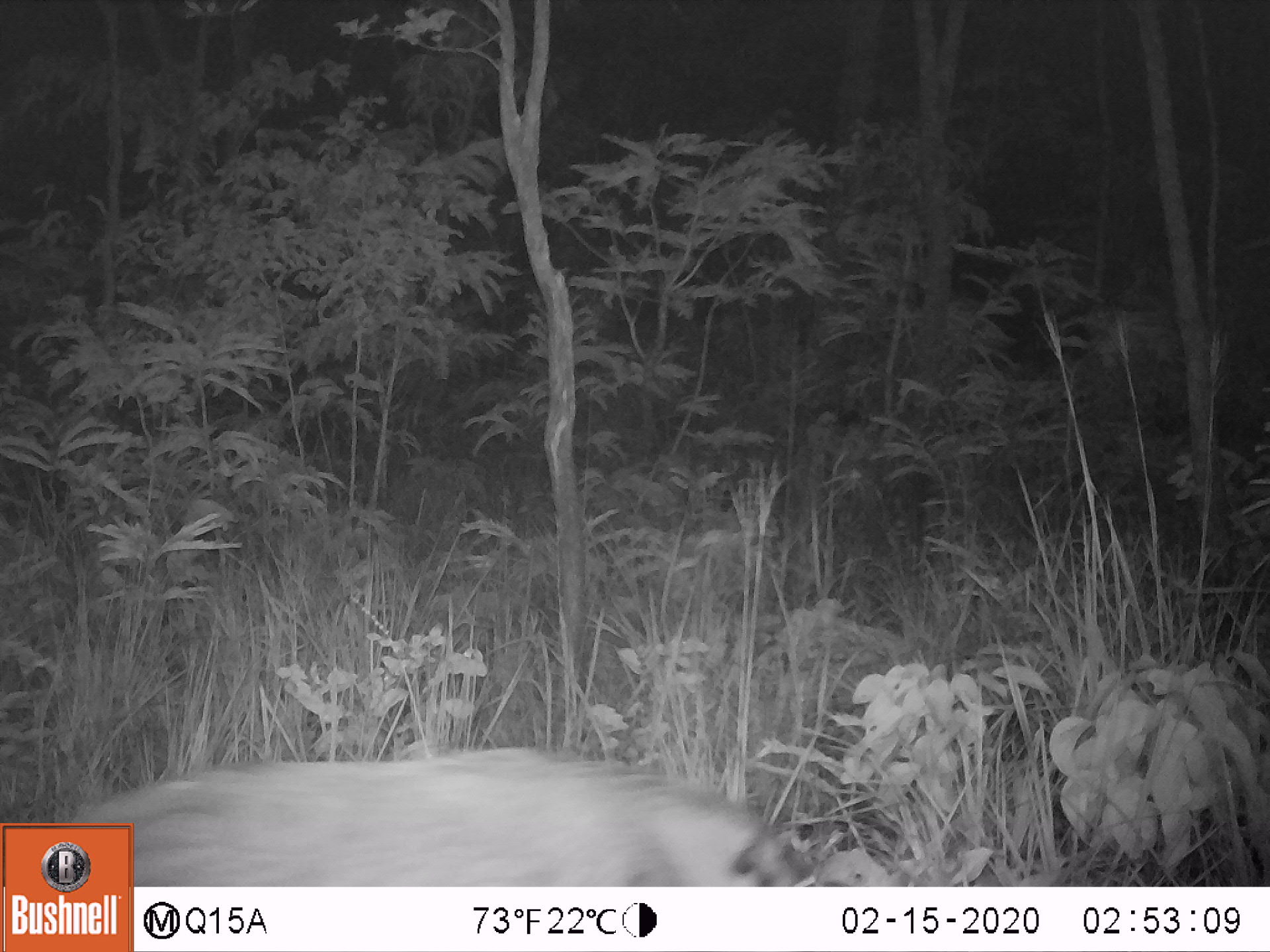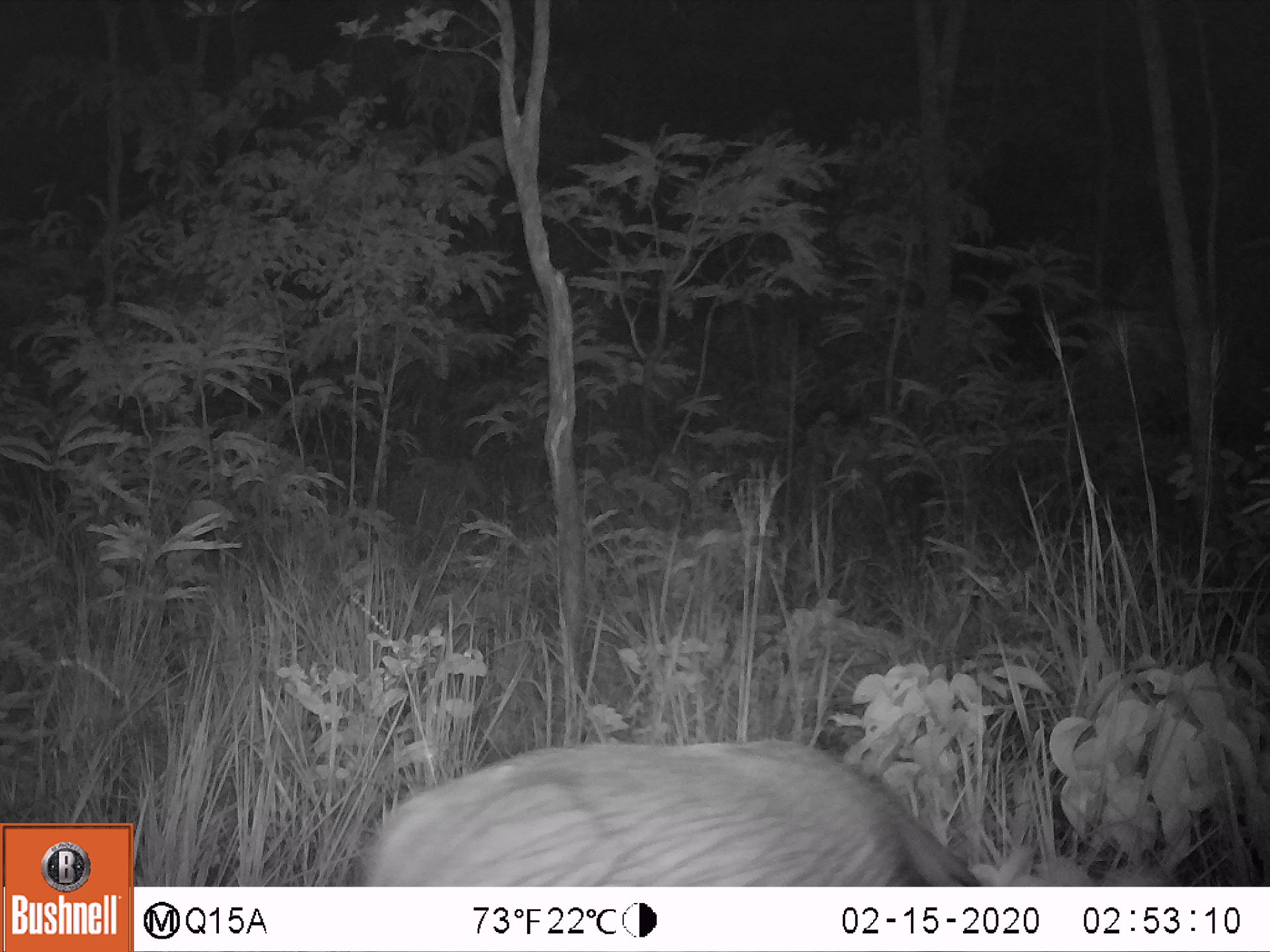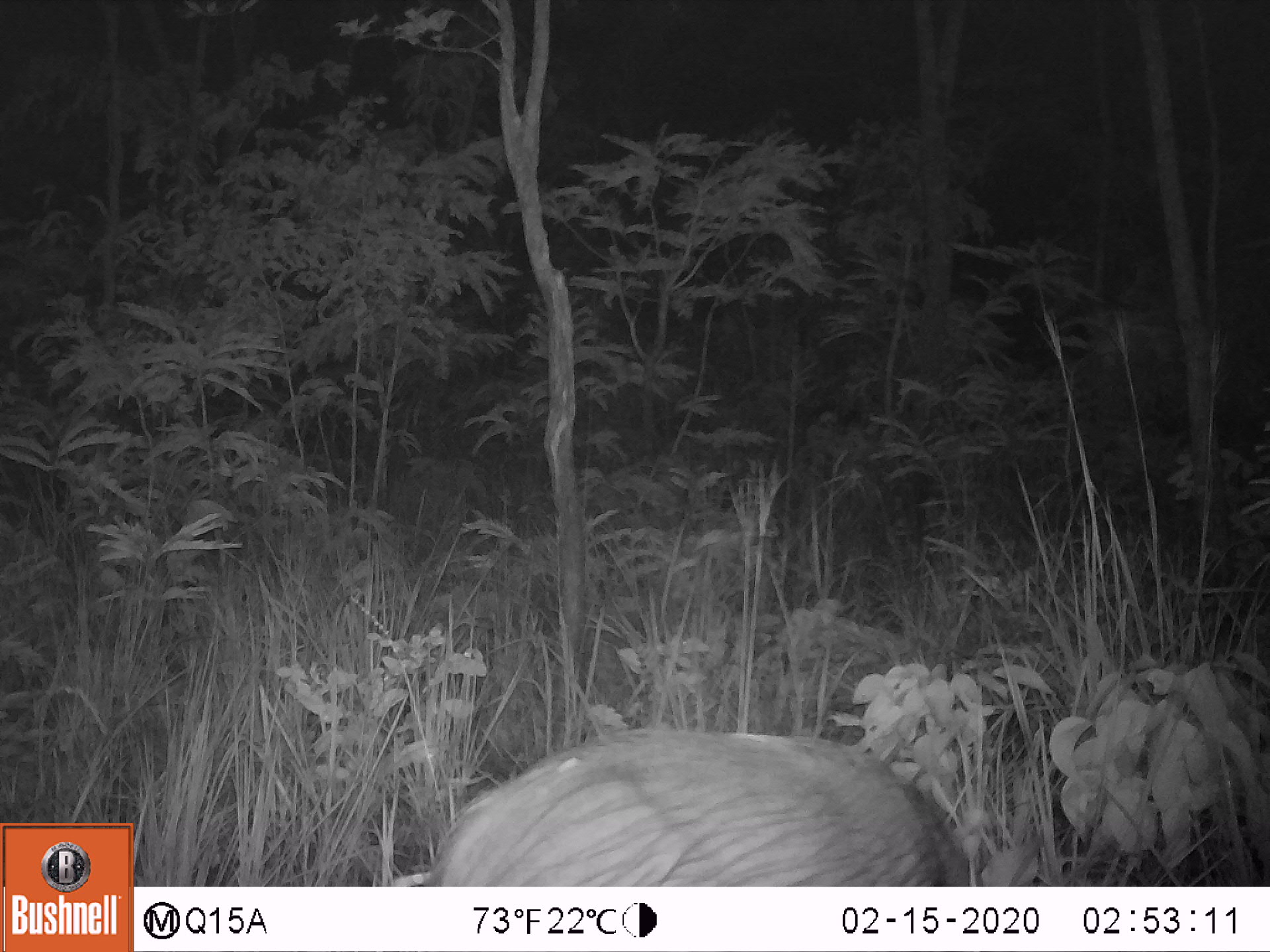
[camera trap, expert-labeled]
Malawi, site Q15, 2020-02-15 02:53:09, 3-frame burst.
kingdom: Animalia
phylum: Chordata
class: Mammalia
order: Artiodactyla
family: Suidae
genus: Potamochoerus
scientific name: Potamochoerus larvatus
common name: bushpig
Bushpig (Potamochoerus larvatus), count 1.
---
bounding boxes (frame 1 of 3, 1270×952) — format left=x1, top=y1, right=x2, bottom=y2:
bushpig: left=136, top=742, right=825, bottom=880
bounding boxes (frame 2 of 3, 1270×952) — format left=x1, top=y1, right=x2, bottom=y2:
bushpig: left=365, top=732, right=979, bottom=882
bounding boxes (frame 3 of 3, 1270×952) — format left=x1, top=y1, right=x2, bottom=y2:
bushpig: left=426, top=723, right=972, bottom=885